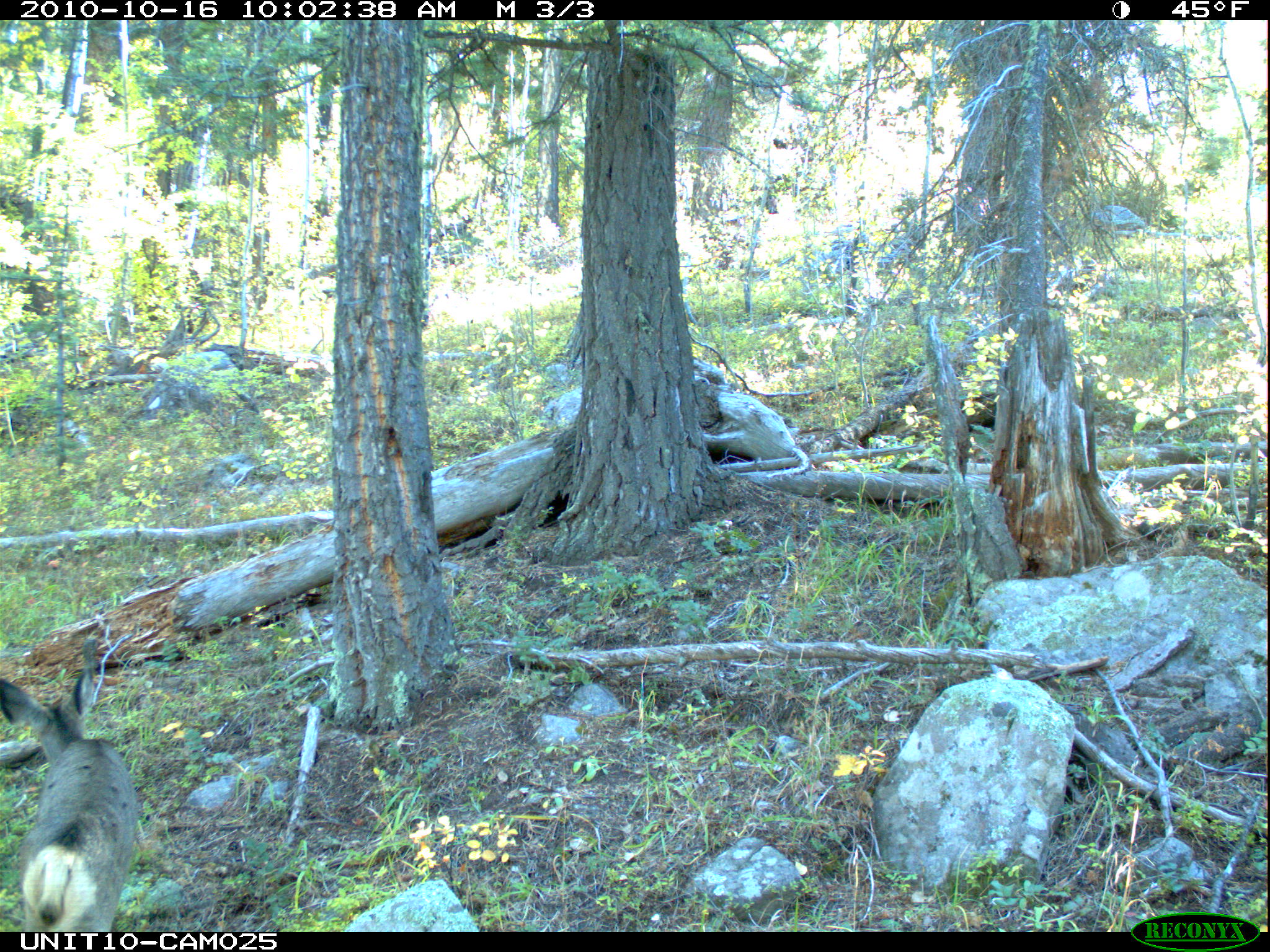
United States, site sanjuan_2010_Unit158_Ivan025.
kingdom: Animalia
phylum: Chordata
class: Mammalia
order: Artiodactyla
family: Cervidae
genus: Odocoileus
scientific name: Odocoileus hemionus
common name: mule deer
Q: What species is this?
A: Odocoileus hemionus (mule deer).